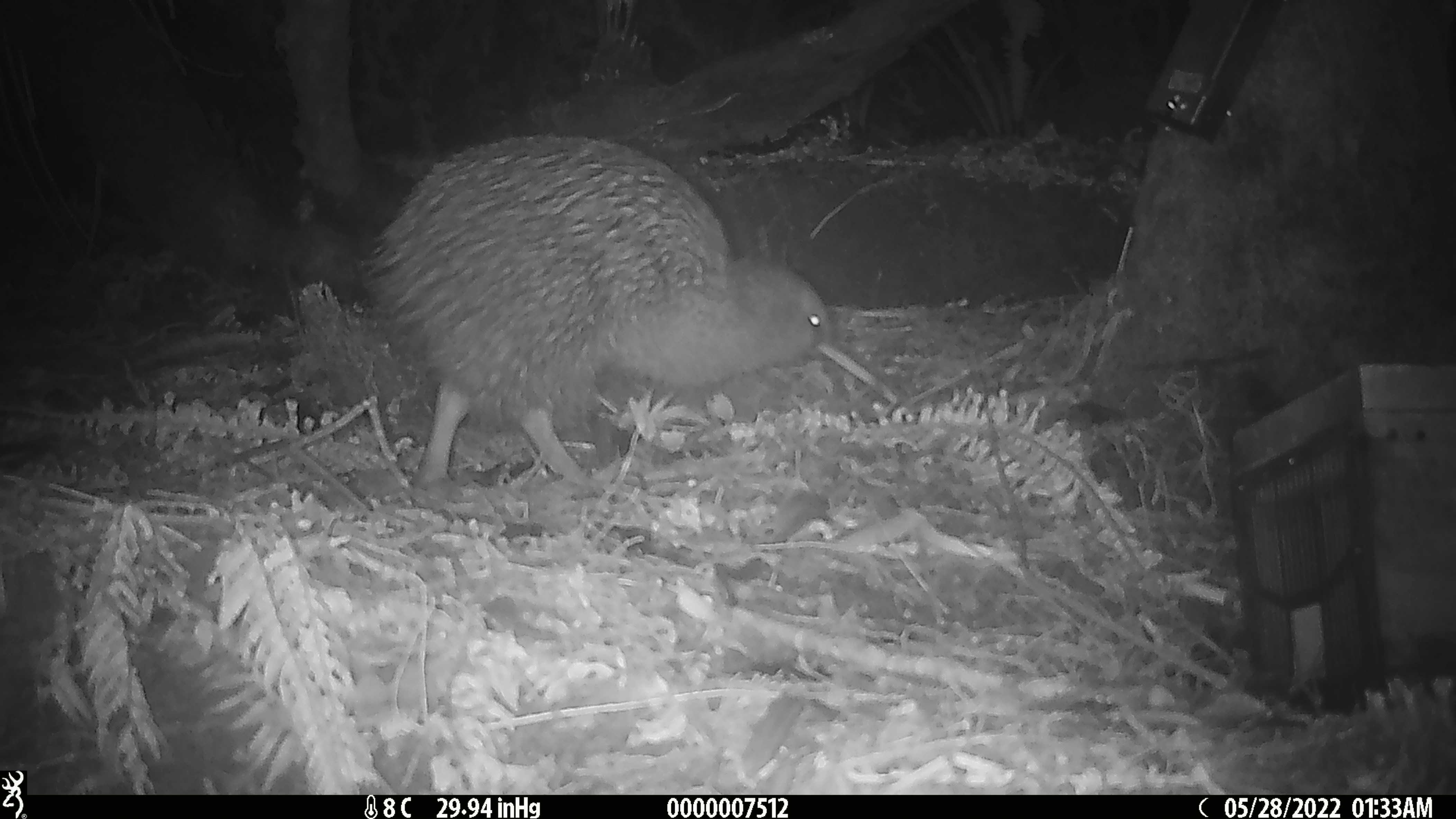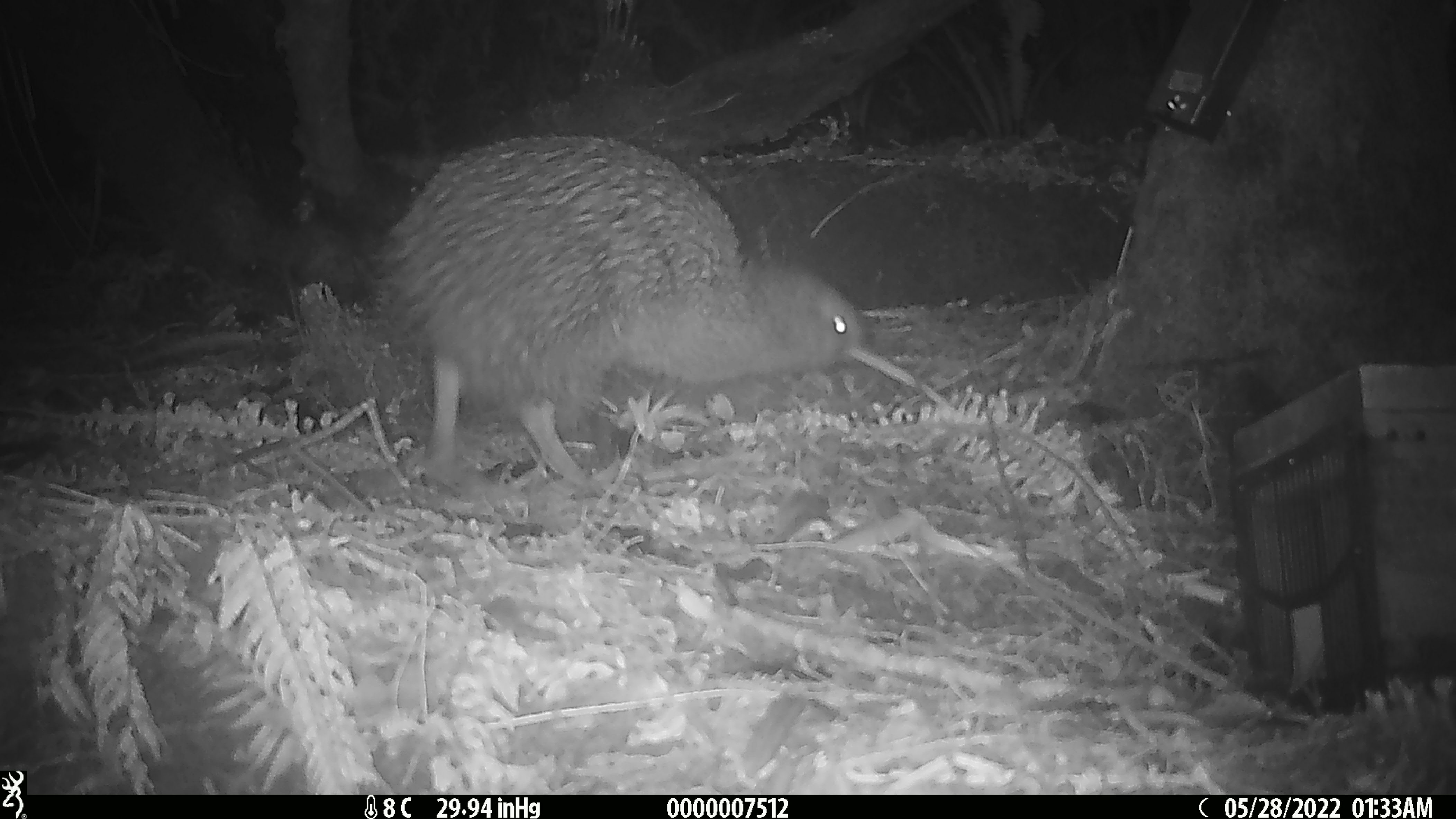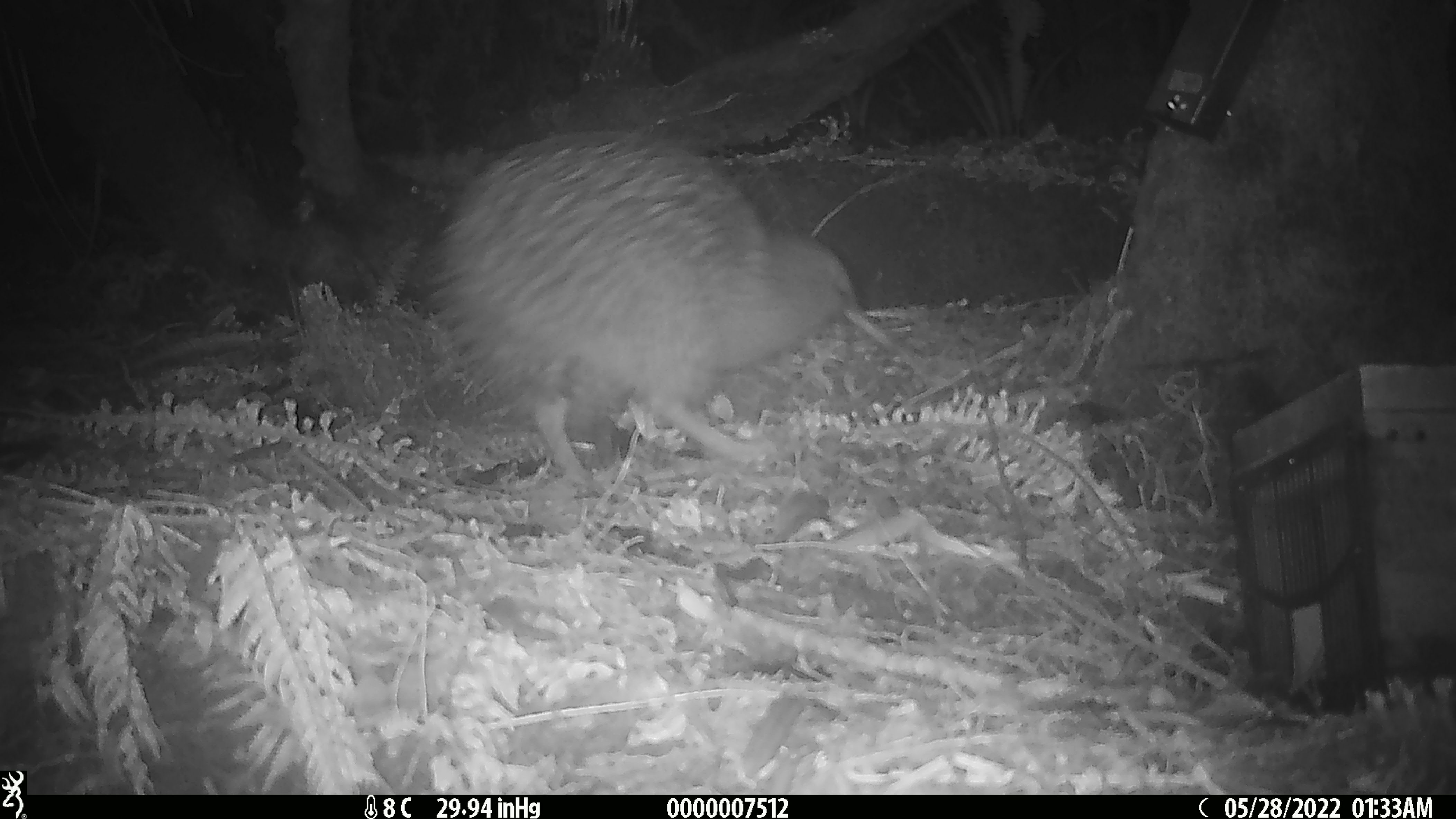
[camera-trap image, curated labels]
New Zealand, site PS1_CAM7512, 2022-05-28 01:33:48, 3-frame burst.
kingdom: Animalia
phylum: Chordata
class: Aves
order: Apterygiformes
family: Apterygidae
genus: Apteryx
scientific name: Apteryx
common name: kiwi